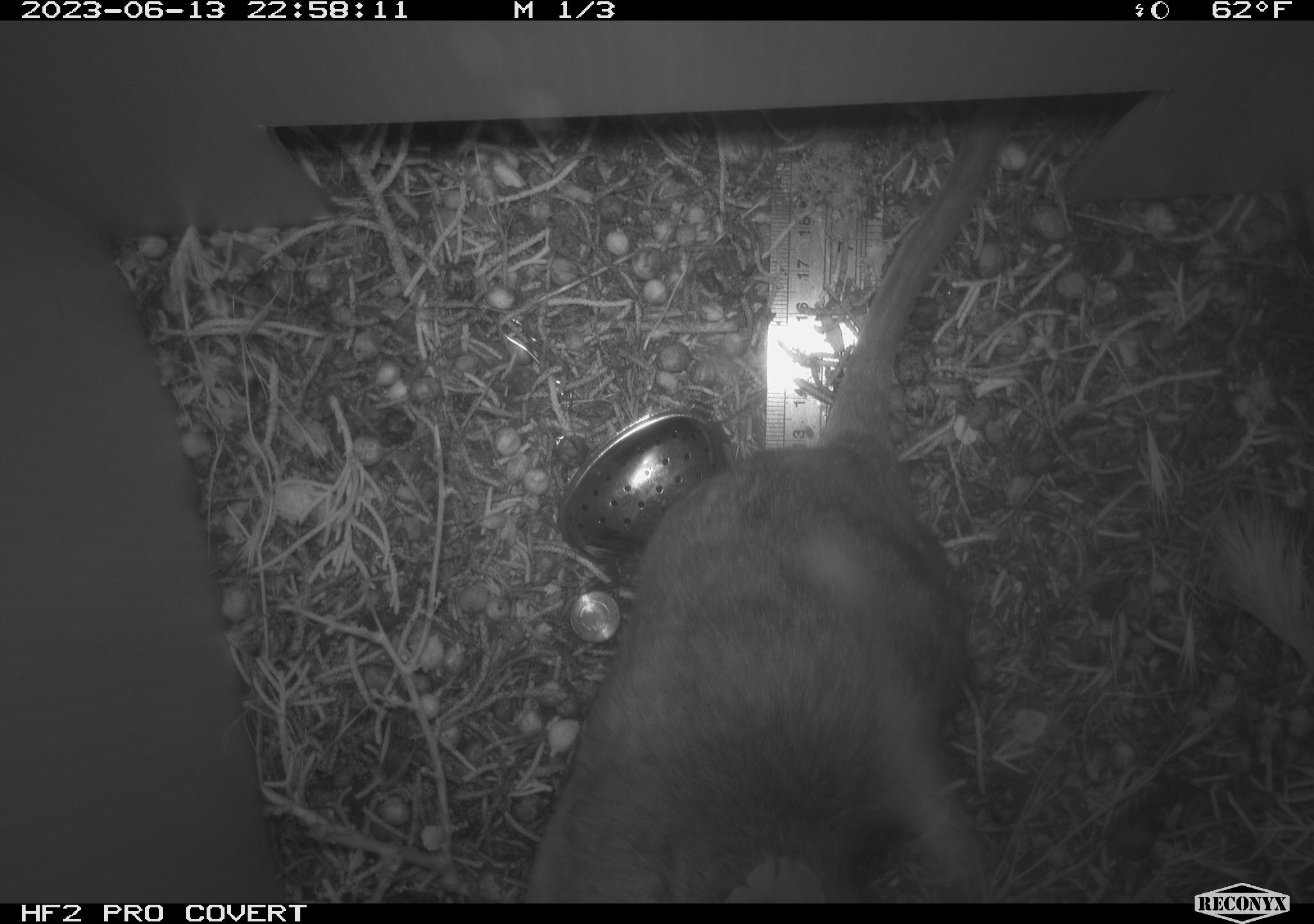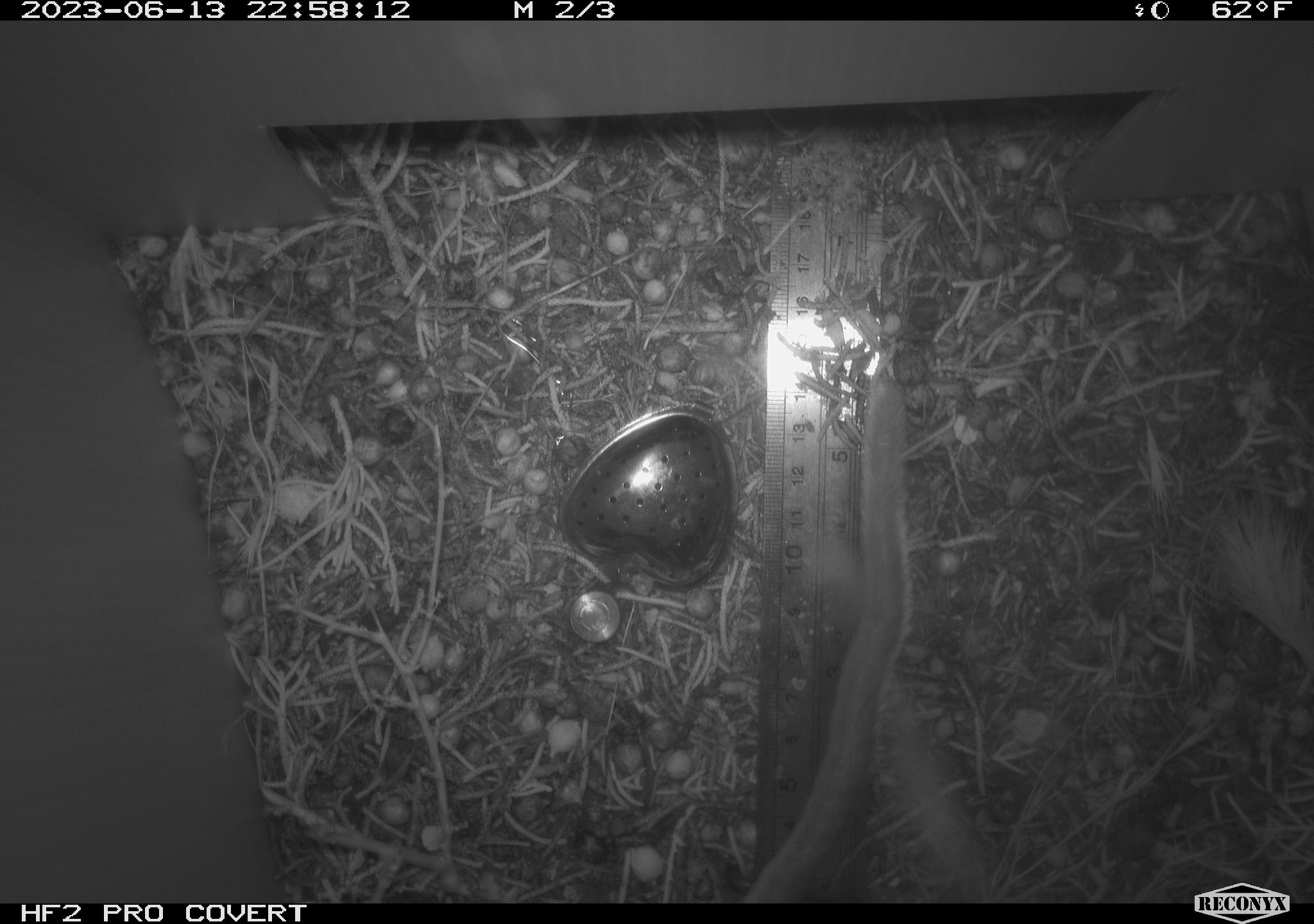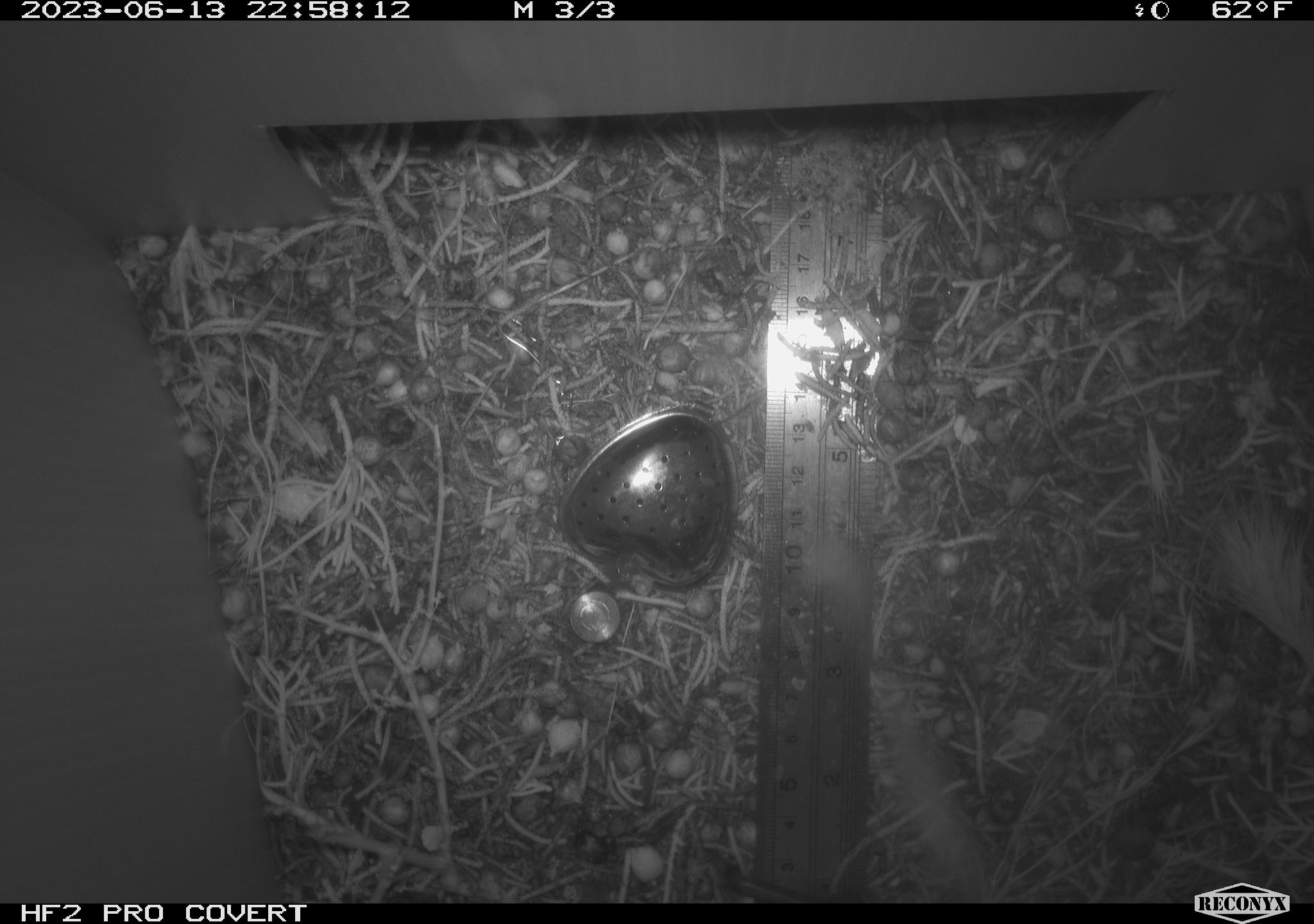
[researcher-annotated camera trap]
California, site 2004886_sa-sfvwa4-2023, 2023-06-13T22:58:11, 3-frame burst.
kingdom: Animalia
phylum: Chordata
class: Mammalia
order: Rodentia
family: Cricetidae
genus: Neotoma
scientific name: Neotoma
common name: pack rat or woodrat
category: neotoma species